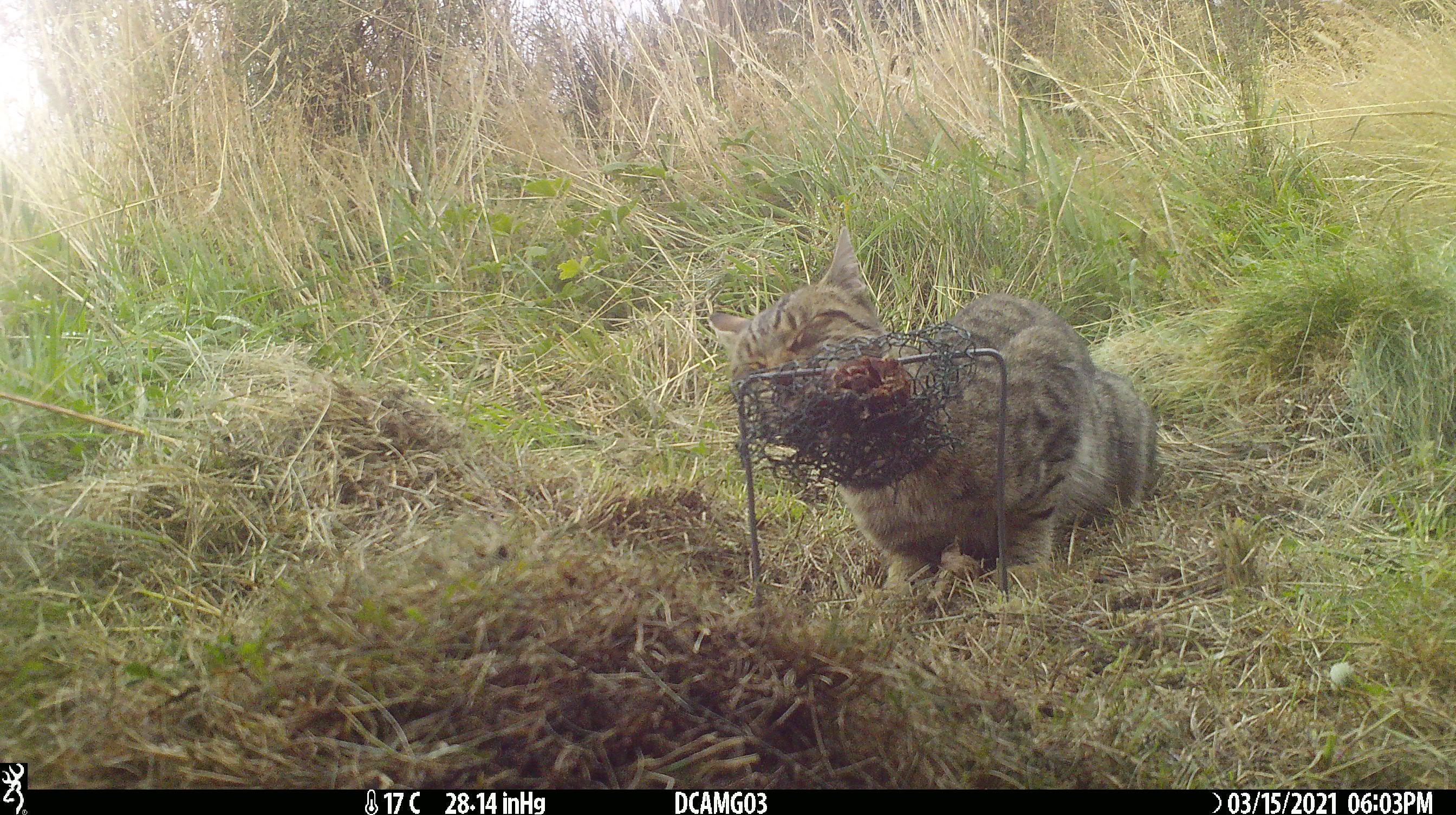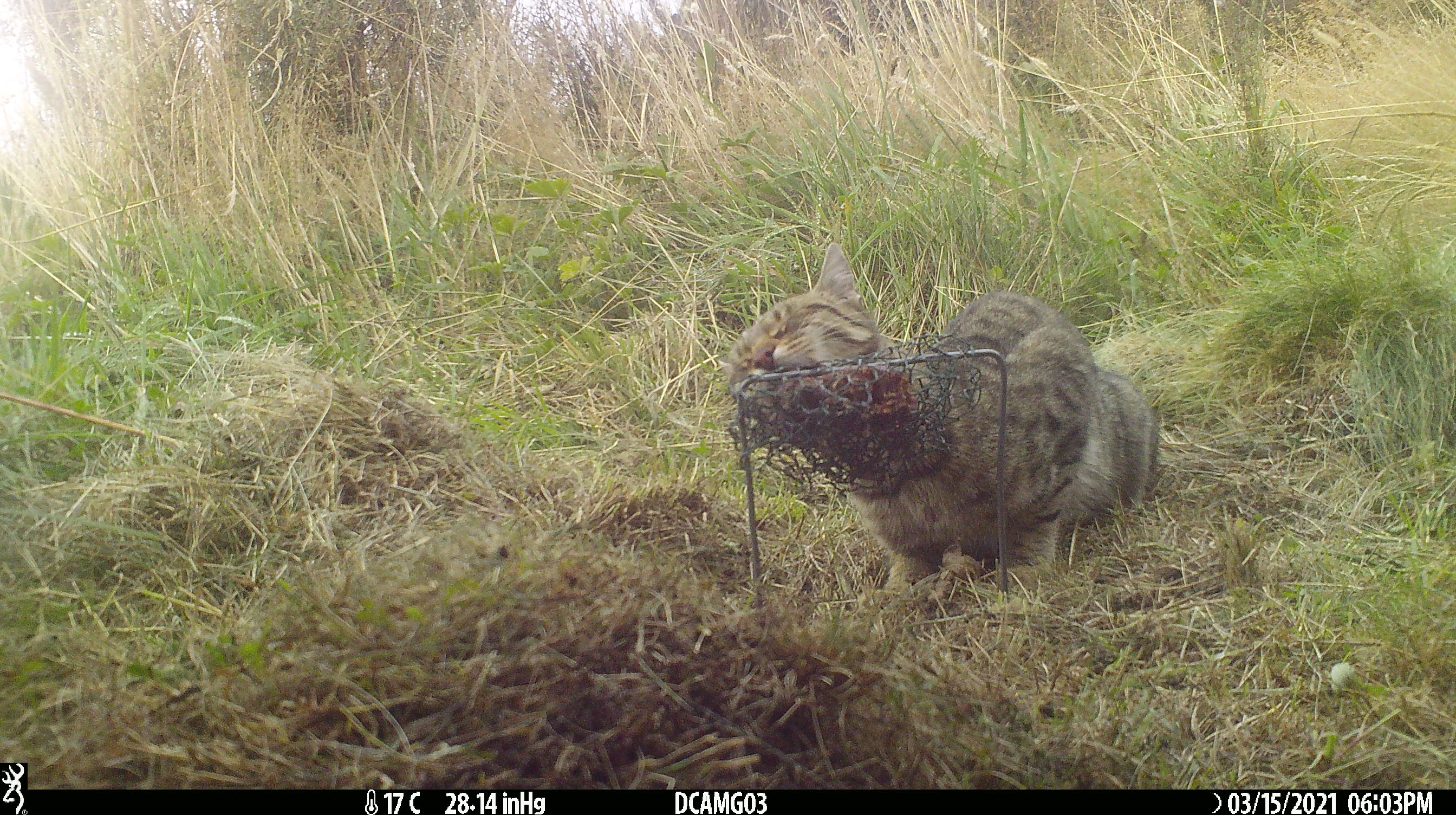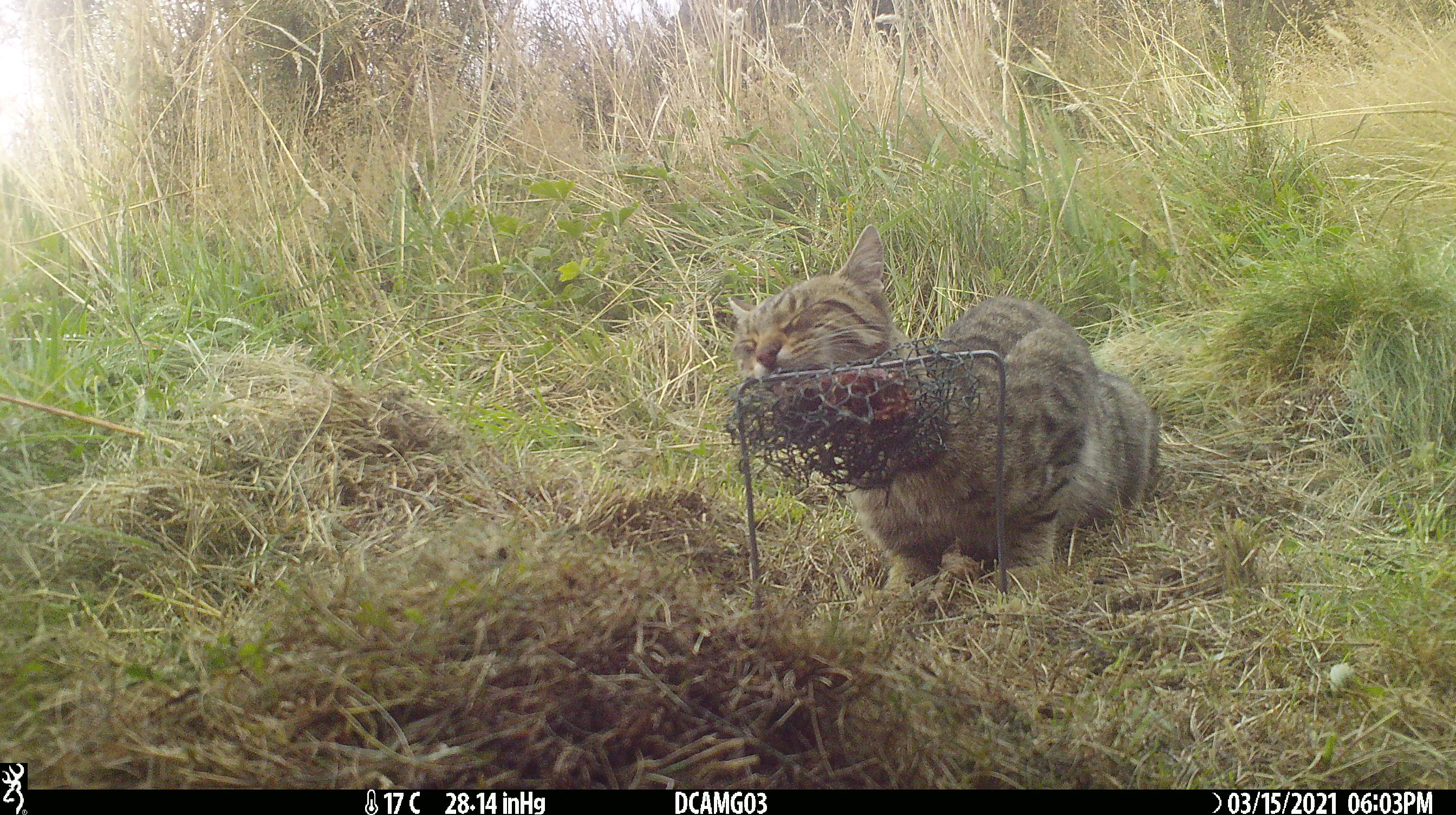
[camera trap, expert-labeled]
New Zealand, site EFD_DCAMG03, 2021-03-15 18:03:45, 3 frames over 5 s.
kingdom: Animalia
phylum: Chordata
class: Mammalia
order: Carnivora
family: Felidae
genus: Felis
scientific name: Felis catus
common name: domestic cat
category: cat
Cat (domestic cat) (Felis catus).